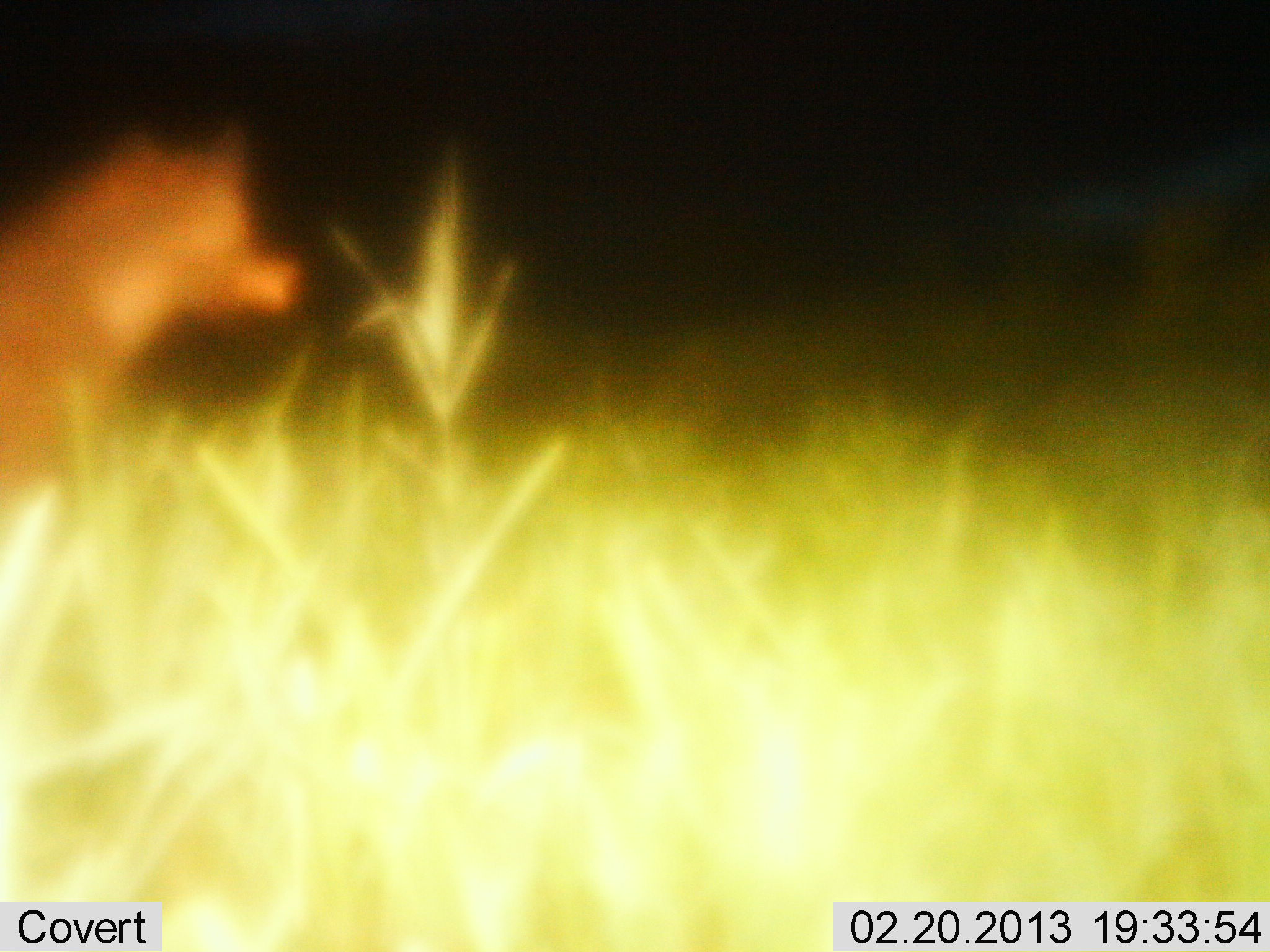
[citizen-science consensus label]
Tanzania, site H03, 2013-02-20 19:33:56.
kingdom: Animalia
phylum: Chordata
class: Mammalia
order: Carnivora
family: Hyaenidae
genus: Crocuta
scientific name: Crocuta crocuta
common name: spotted hyena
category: hyenaspotted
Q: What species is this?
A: Hyenaspotted (spotted hyena) (Crocuta crocuta).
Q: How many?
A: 1.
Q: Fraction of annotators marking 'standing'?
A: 73%.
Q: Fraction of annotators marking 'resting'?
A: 13%.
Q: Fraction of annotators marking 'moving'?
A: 13%.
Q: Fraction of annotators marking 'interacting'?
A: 0%.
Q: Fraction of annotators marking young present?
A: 0%.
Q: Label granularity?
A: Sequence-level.